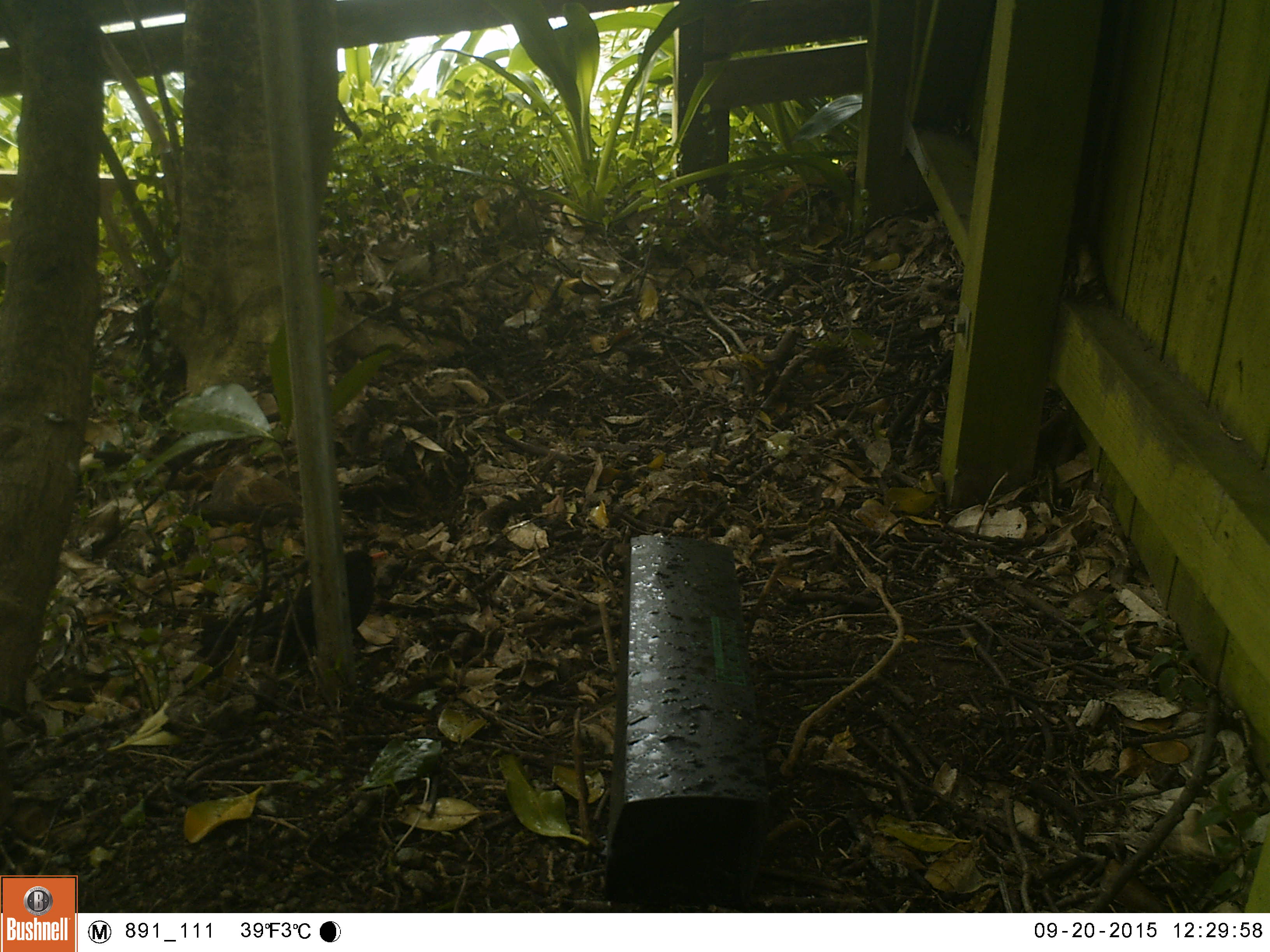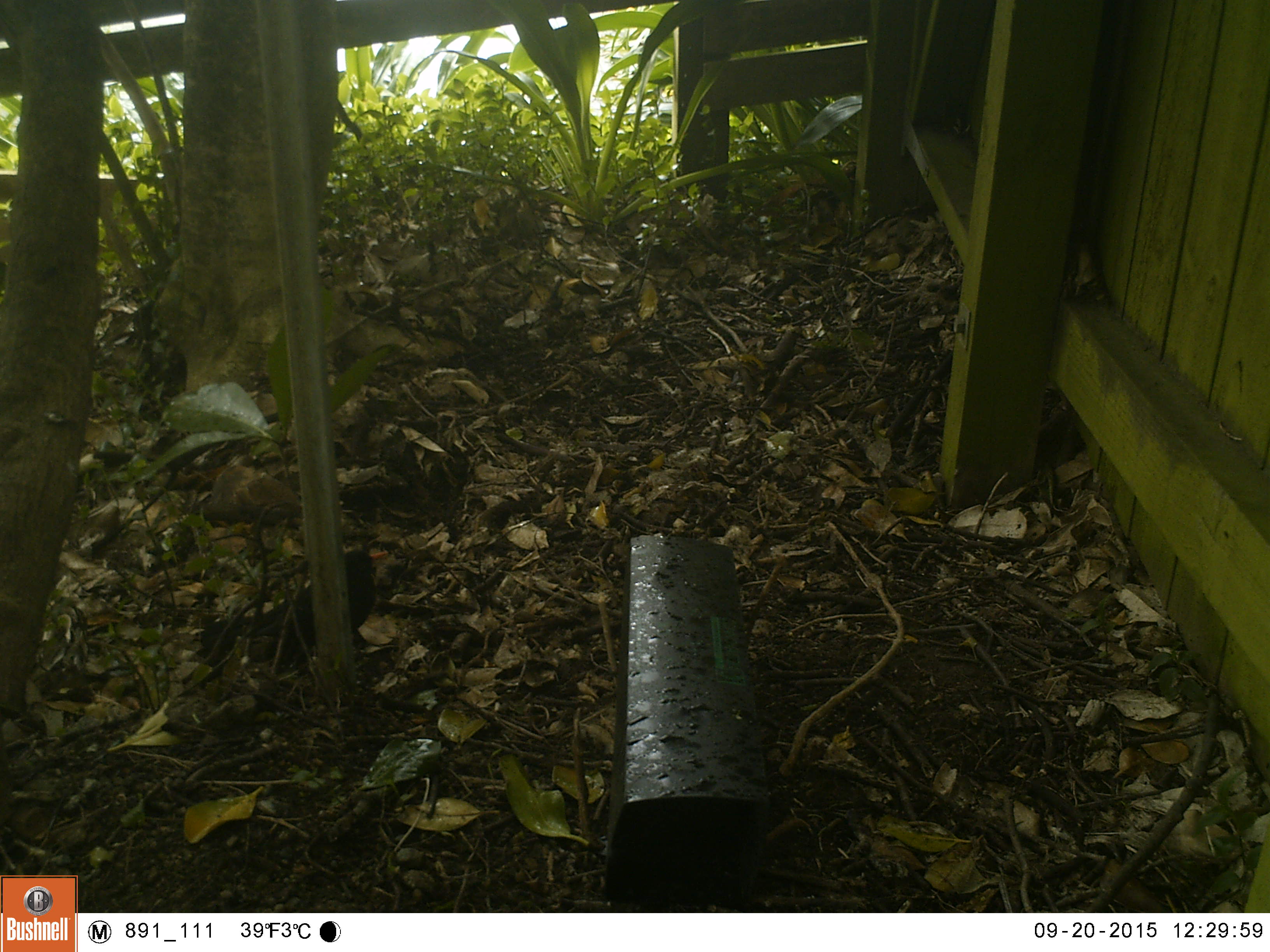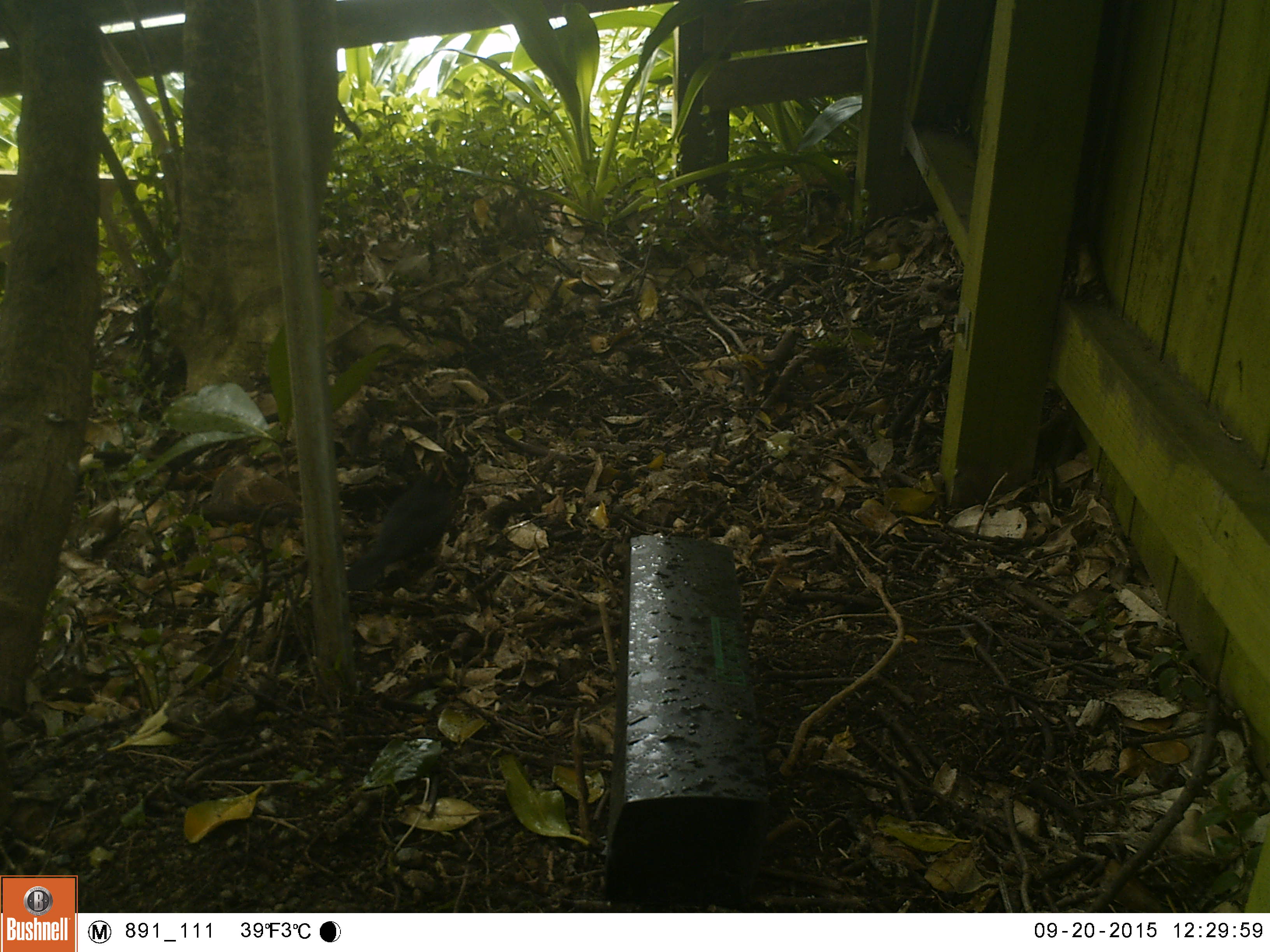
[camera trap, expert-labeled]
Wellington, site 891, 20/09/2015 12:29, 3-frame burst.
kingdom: Animalia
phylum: Chordata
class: Aves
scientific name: Aves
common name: bird